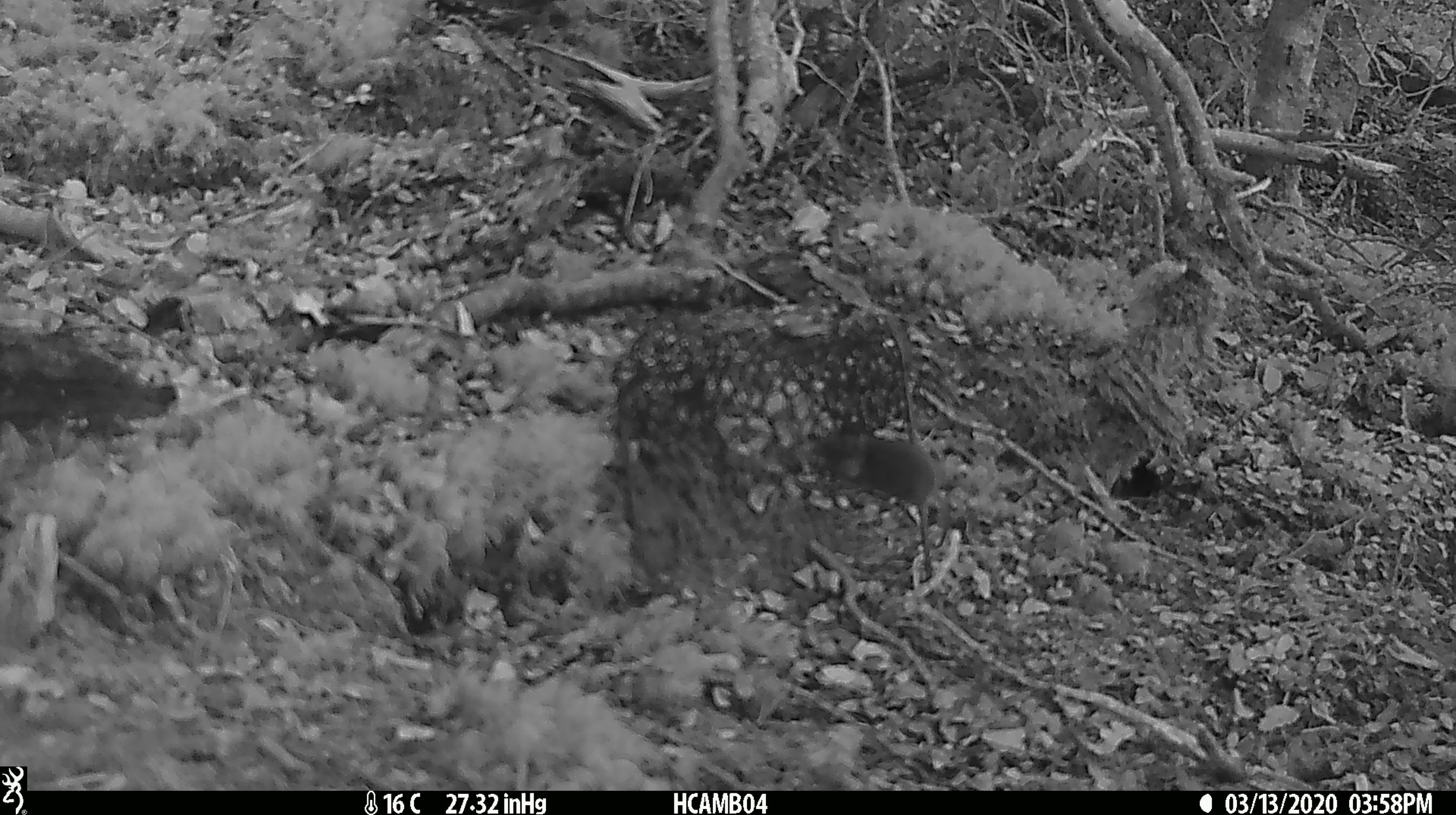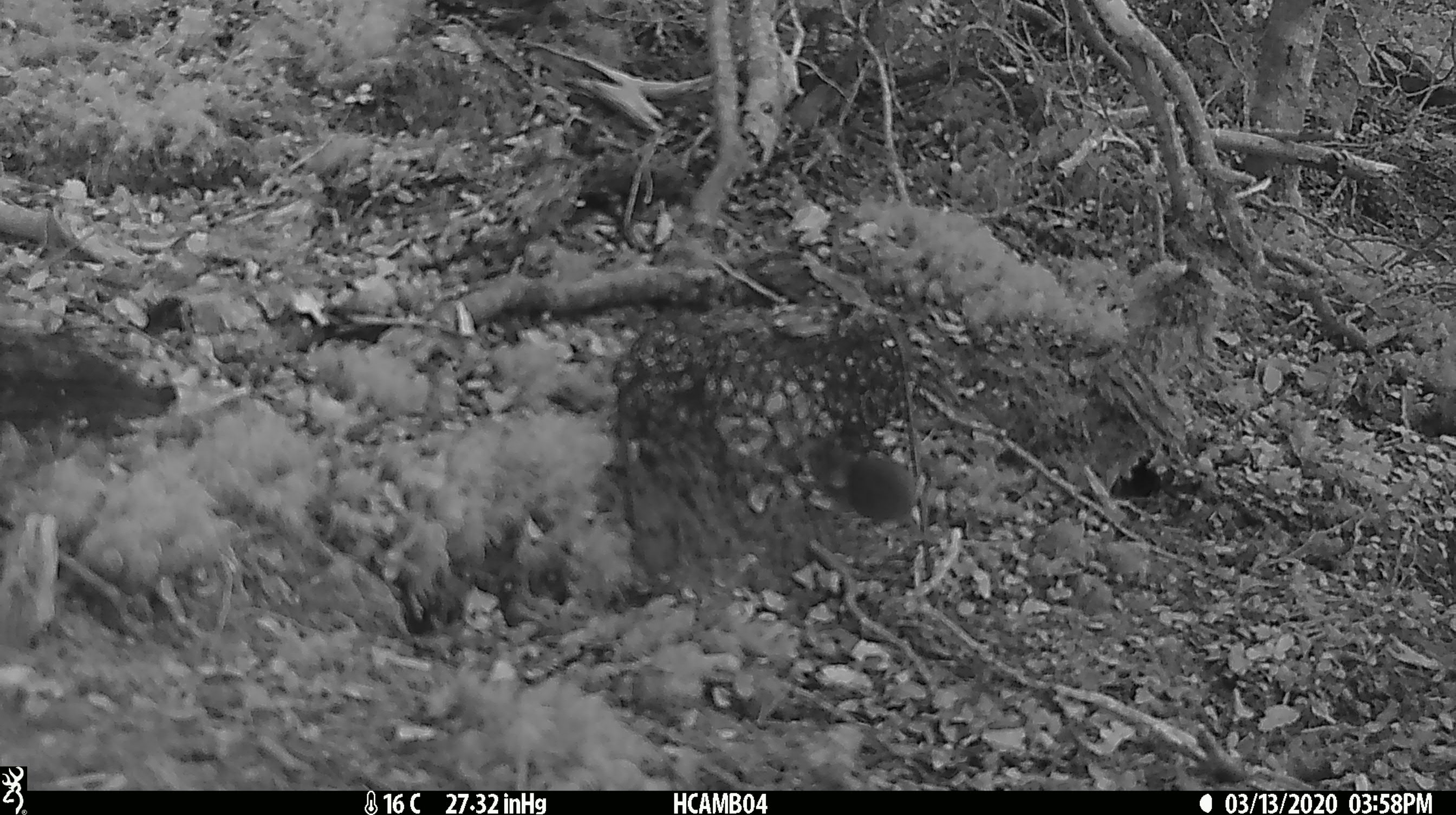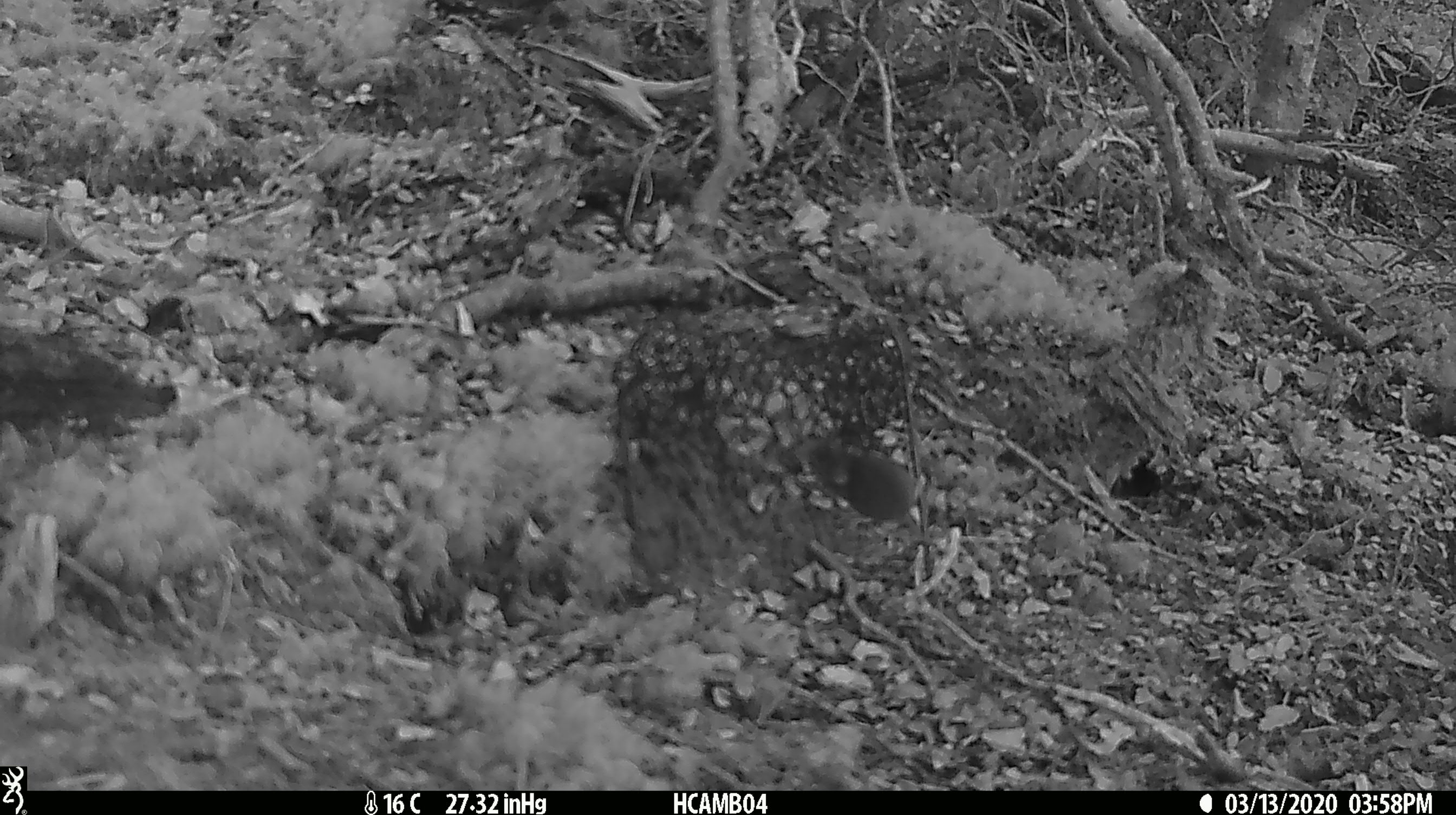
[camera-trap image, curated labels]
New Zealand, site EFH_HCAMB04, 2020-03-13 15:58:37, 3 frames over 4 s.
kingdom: Animalia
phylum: Chordata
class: Mammalia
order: Rodentia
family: Muridae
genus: Mus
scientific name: Mus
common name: mouse